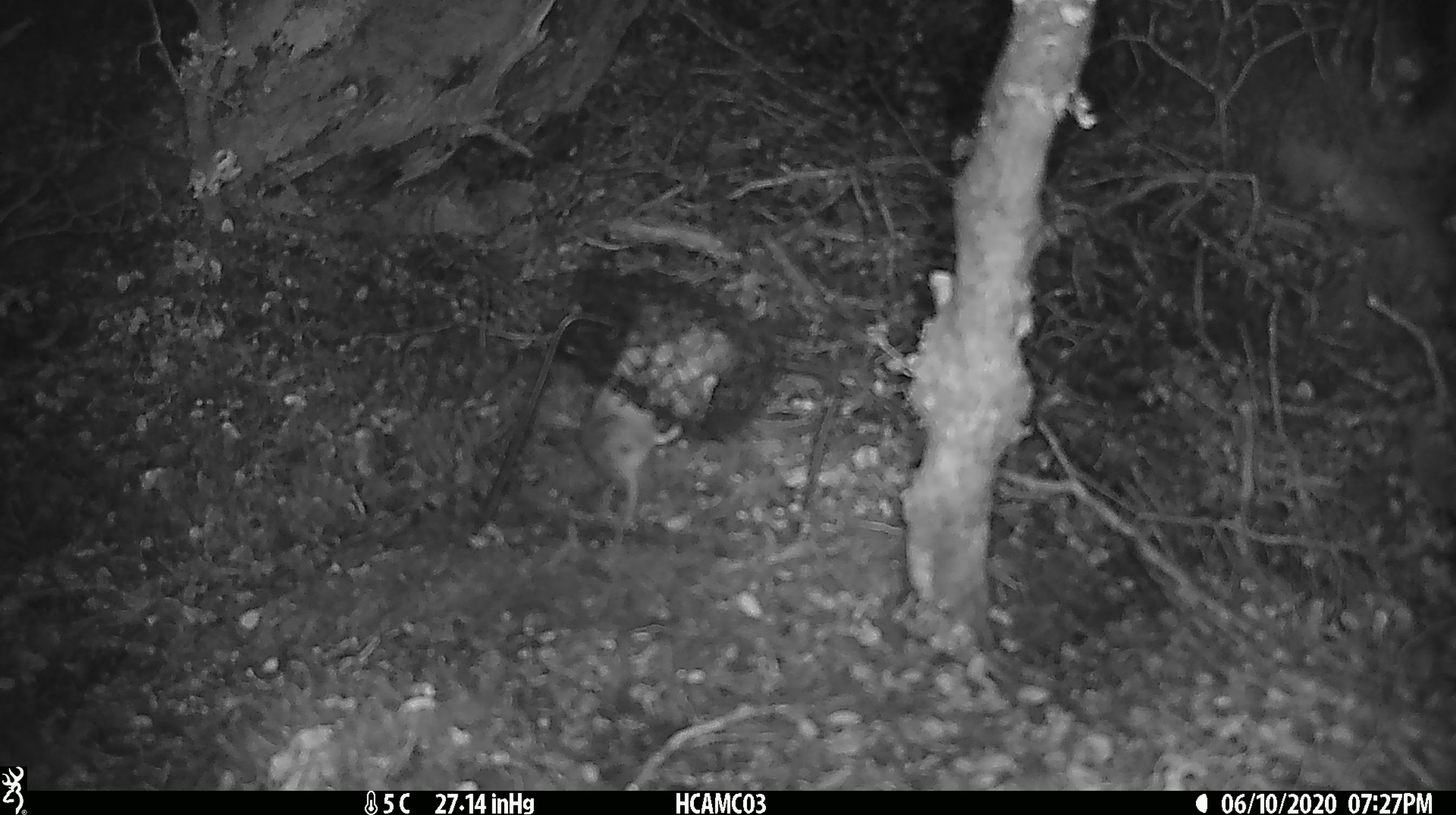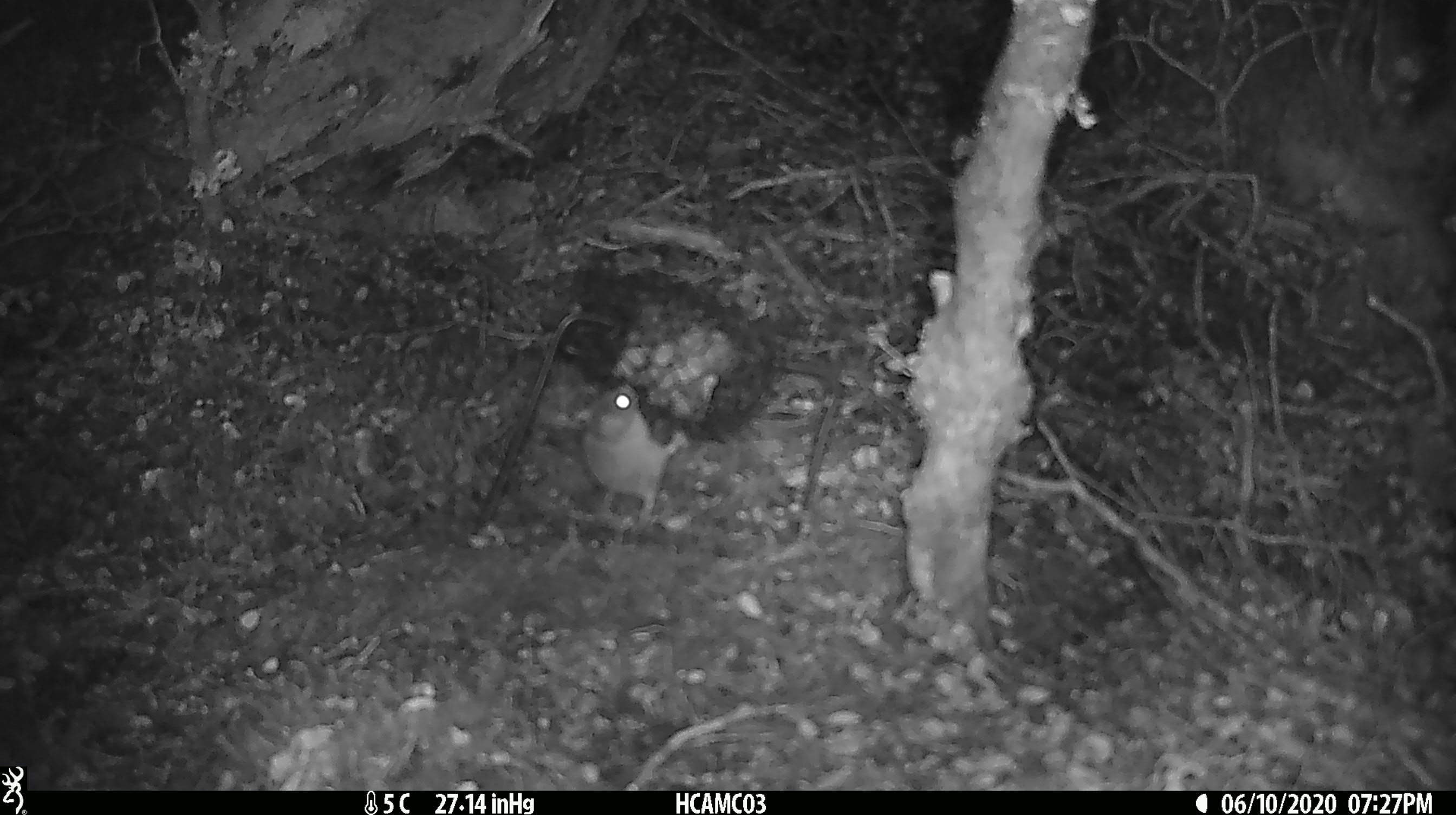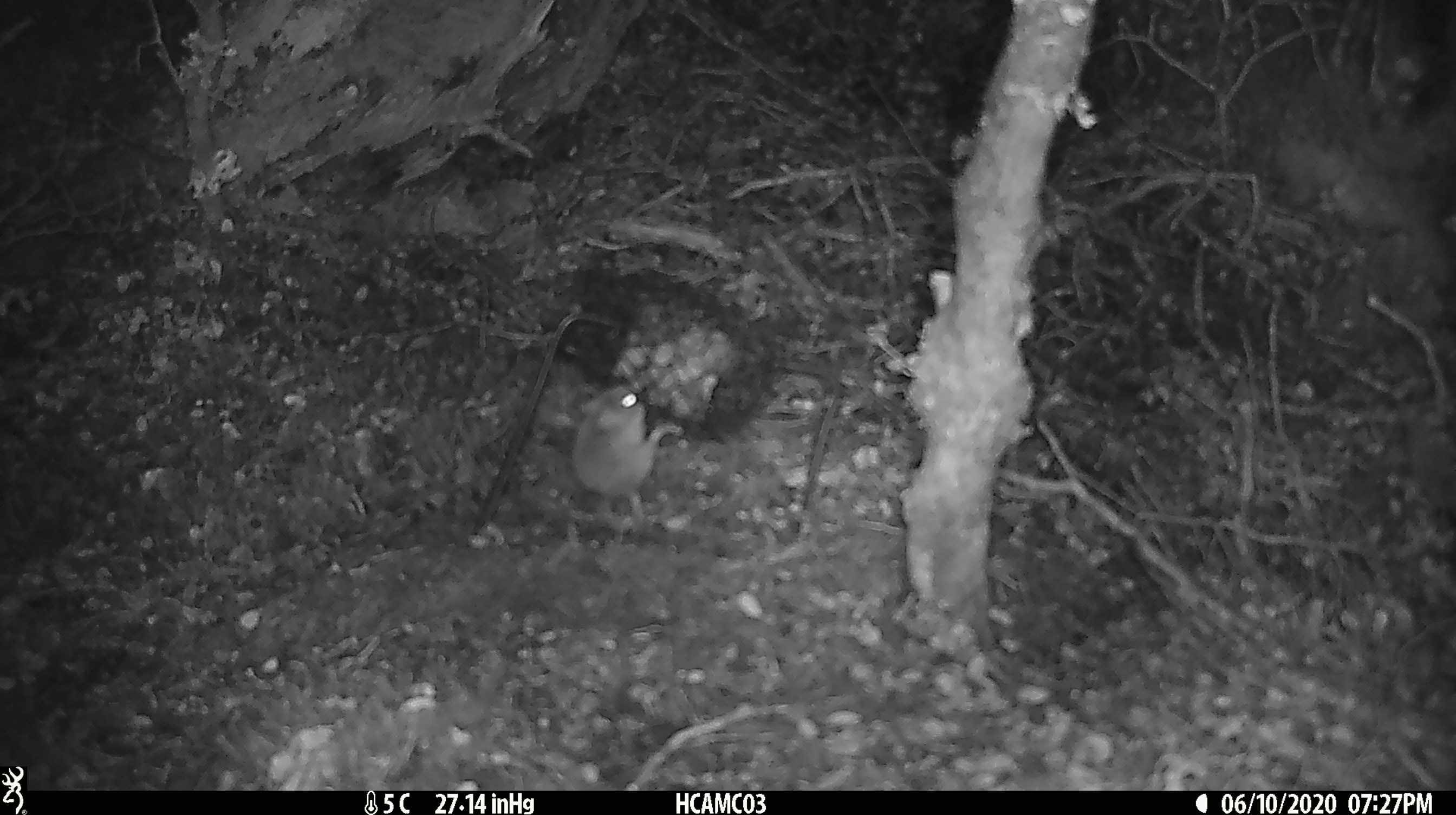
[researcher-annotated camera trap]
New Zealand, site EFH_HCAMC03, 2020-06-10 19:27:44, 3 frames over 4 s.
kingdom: Animalia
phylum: Chordata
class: Mammalia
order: Rodentia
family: Muridae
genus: Mus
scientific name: Mus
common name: mouse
Mouse (Mus).